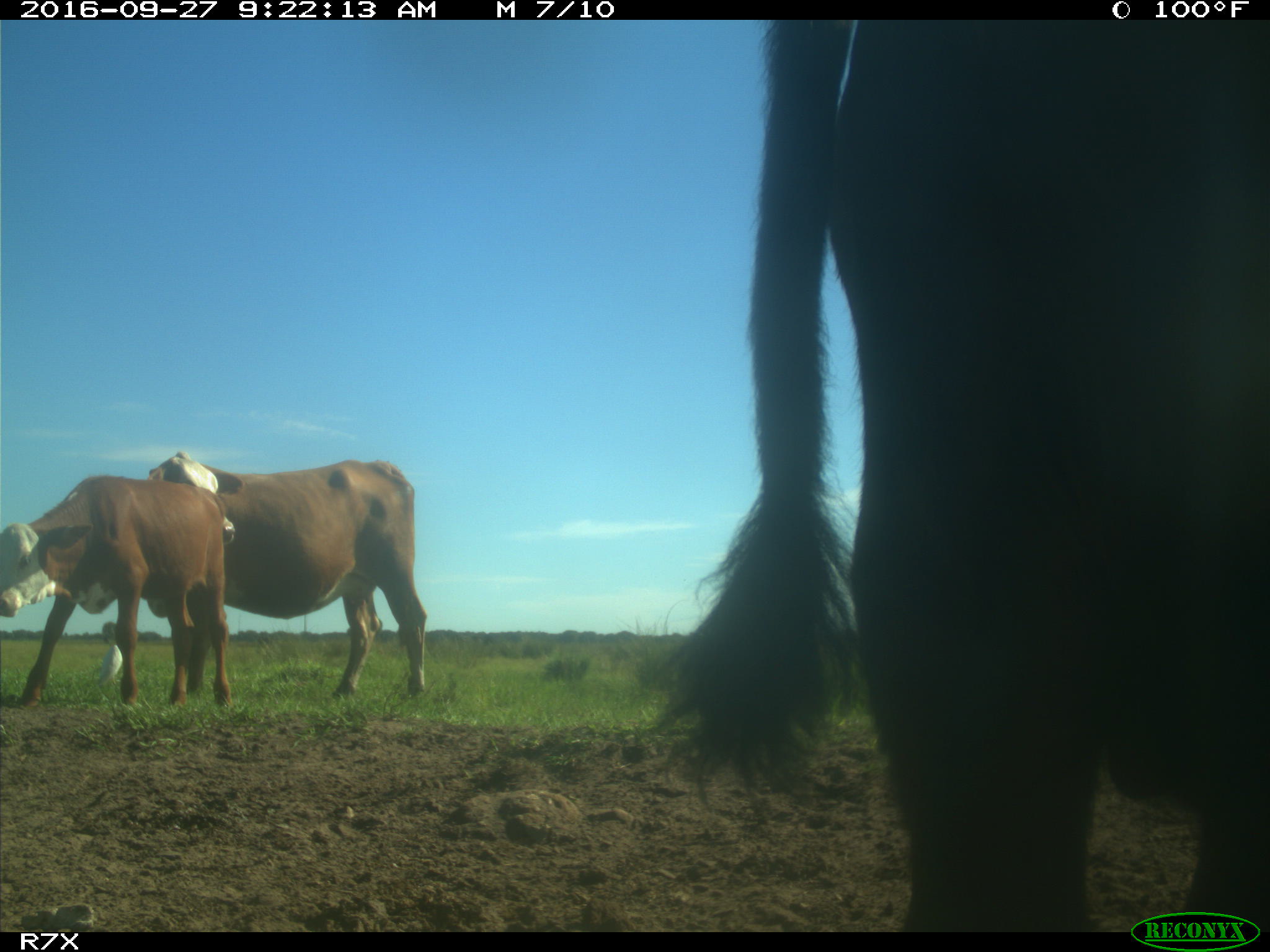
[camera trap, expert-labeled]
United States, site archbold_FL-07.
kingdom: Animalia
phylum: Chordata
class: Mammalia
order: Artiodactyla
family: Bovidae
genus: Bos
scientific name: Bos taurus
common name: domestic cow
Bos taurus (domestic cow).